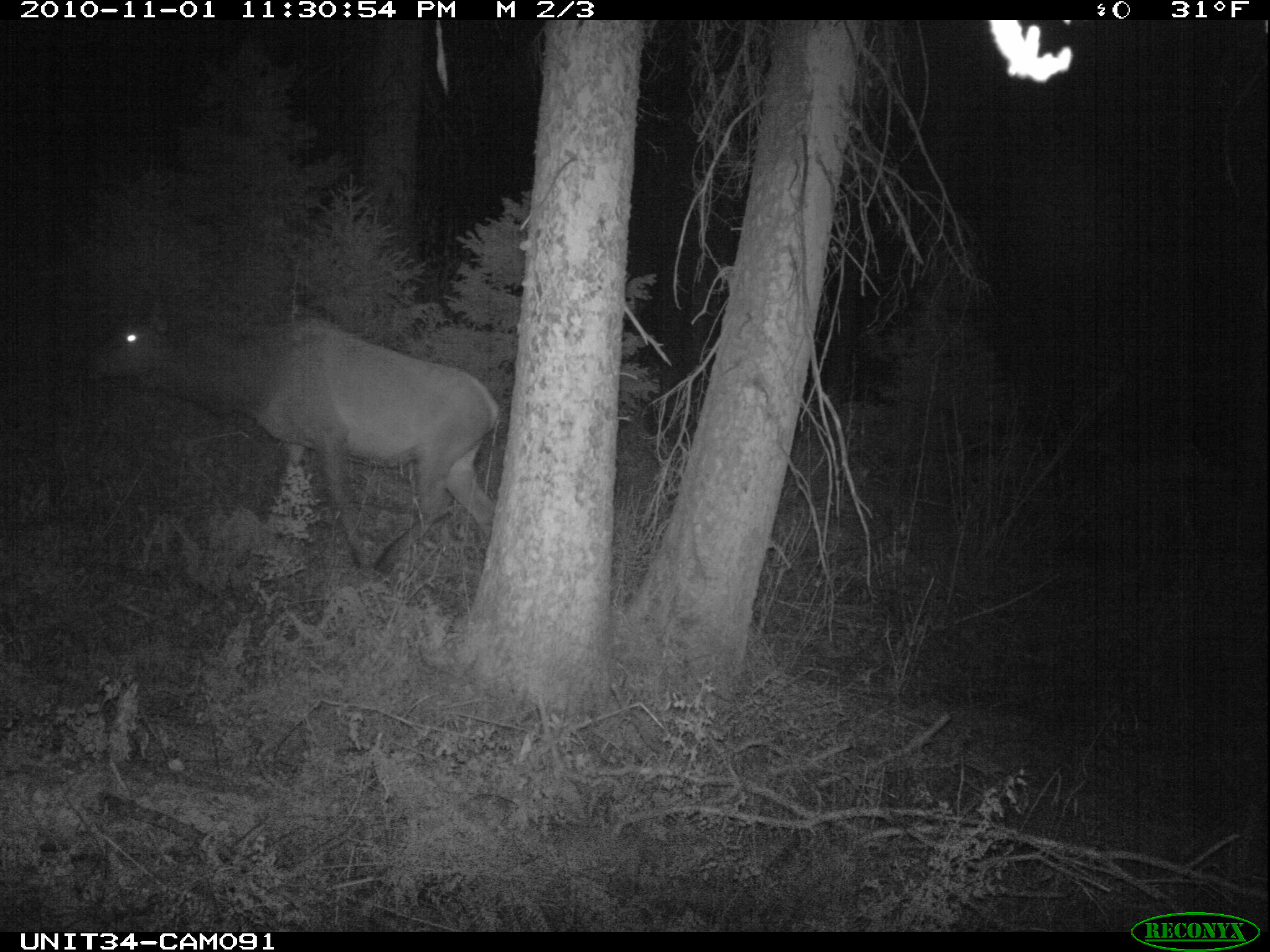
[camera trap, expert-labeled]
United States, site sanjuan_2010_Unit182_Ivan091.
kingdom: Animalia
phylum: Chordata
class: Mammalia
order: Artiodactyla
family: Cervidae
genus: Cervus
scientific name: Cervus elaphus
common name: red deer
Cervus elaphus (red deer).